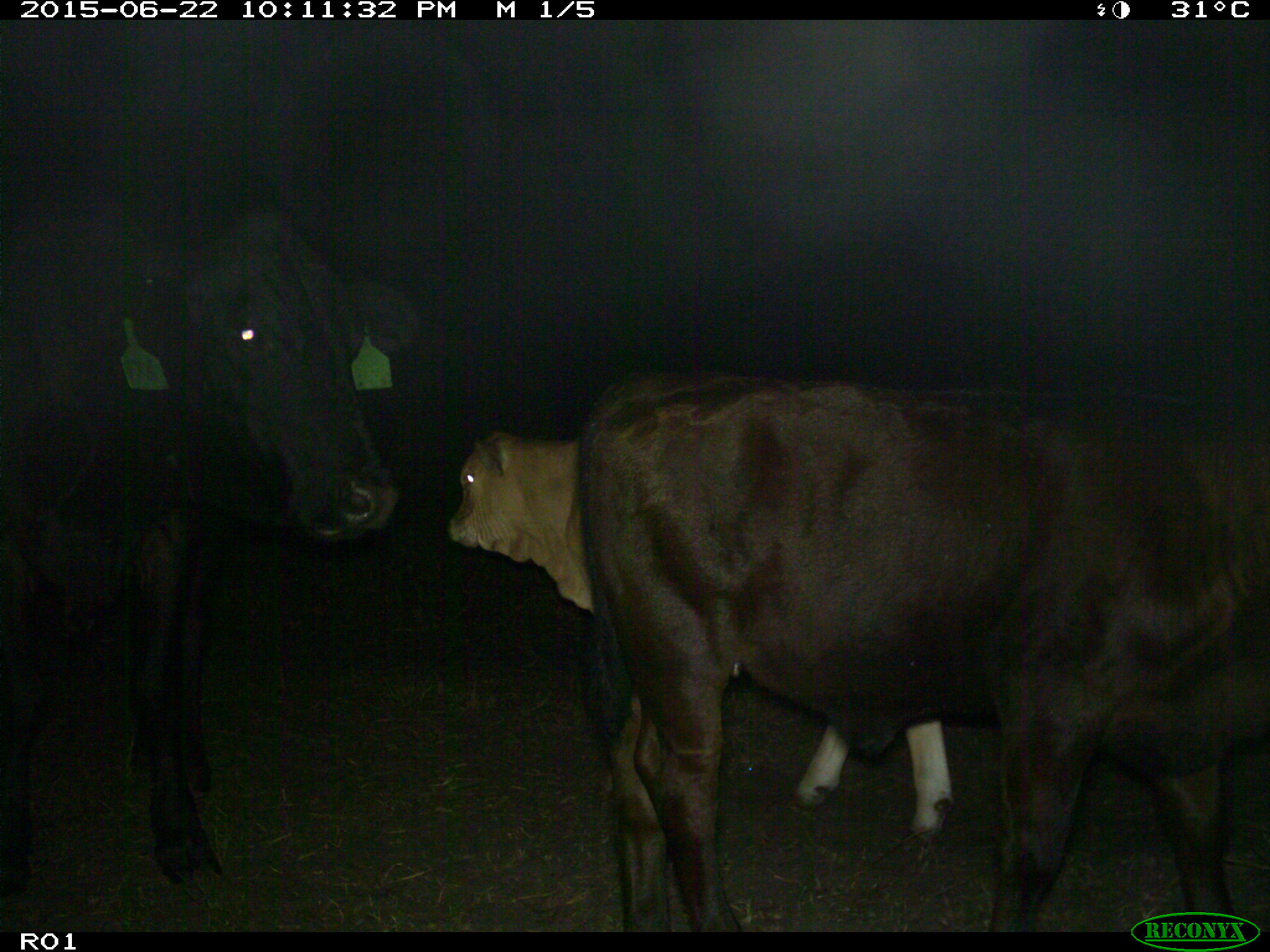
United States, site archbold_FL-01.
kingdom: Animalia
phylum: Chordata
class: Mammalia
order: Artiodactyla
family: Bovidae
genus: Bos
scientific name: Bos taurus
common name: domestic cow